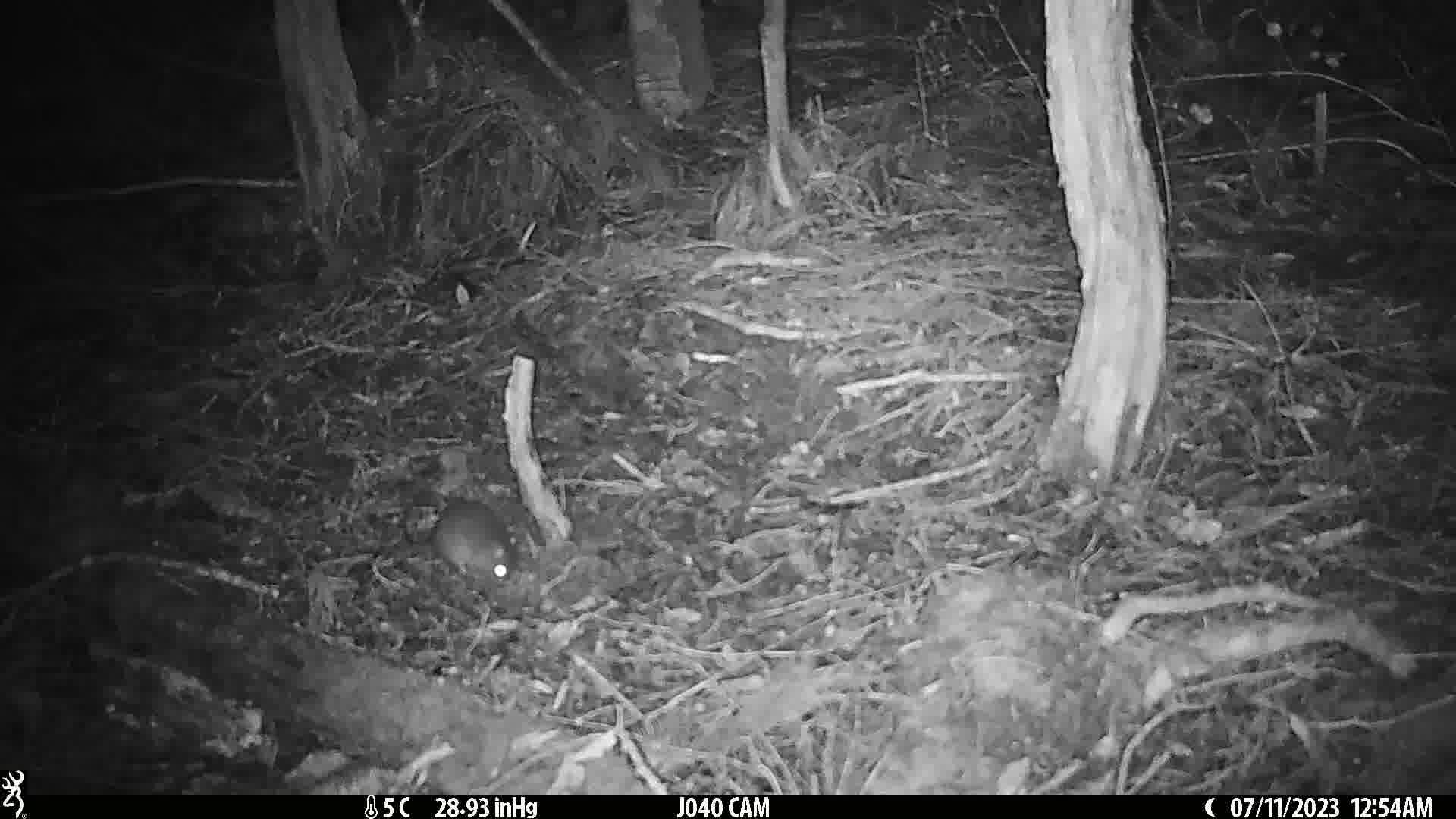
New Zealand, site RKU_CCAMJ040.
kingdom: Animalia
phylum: Chordata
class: Mammalia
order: Rodentia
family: Muridae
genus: Rattus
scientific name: Rattus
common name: rat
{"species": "rat (Rattus)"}